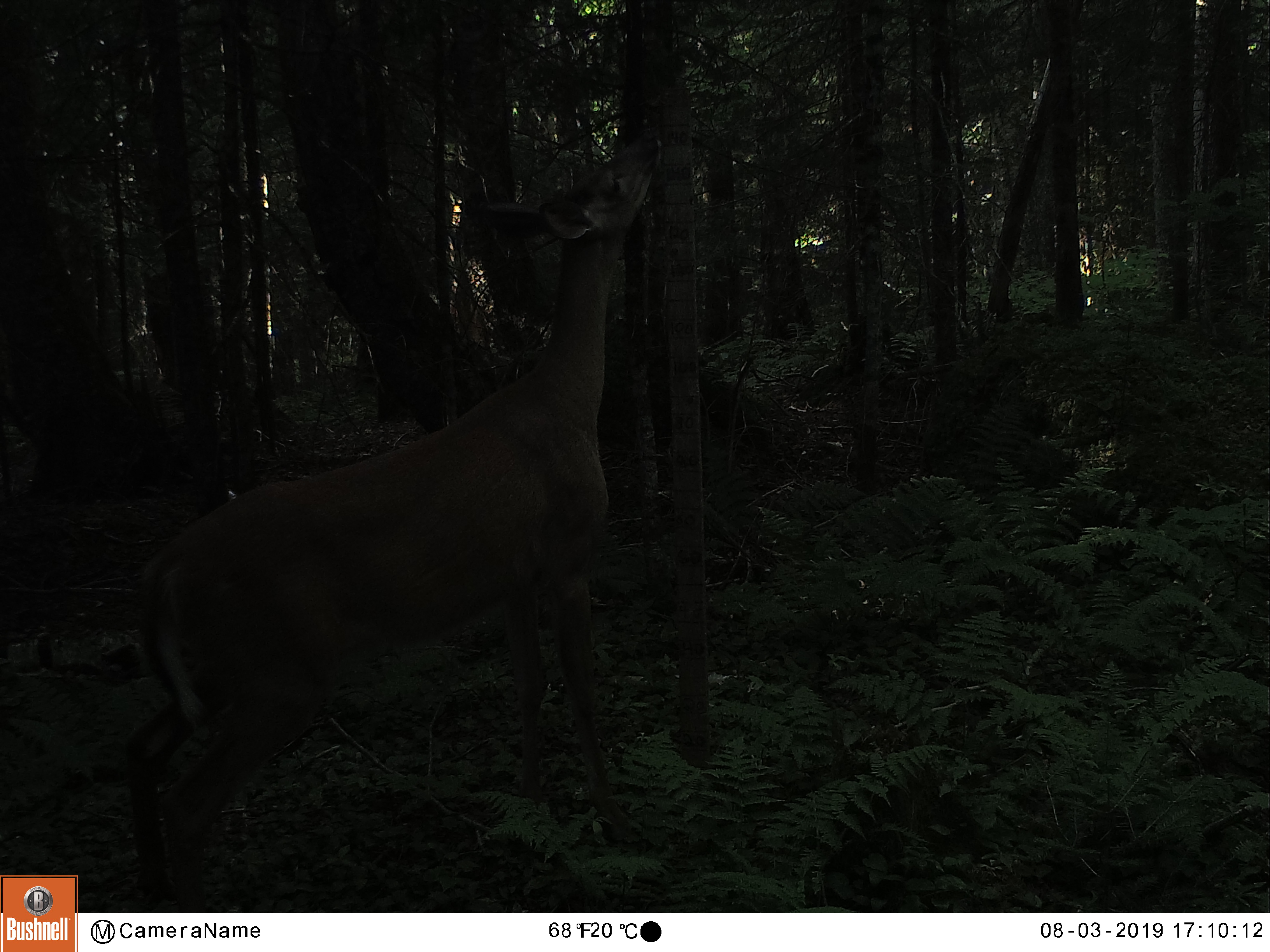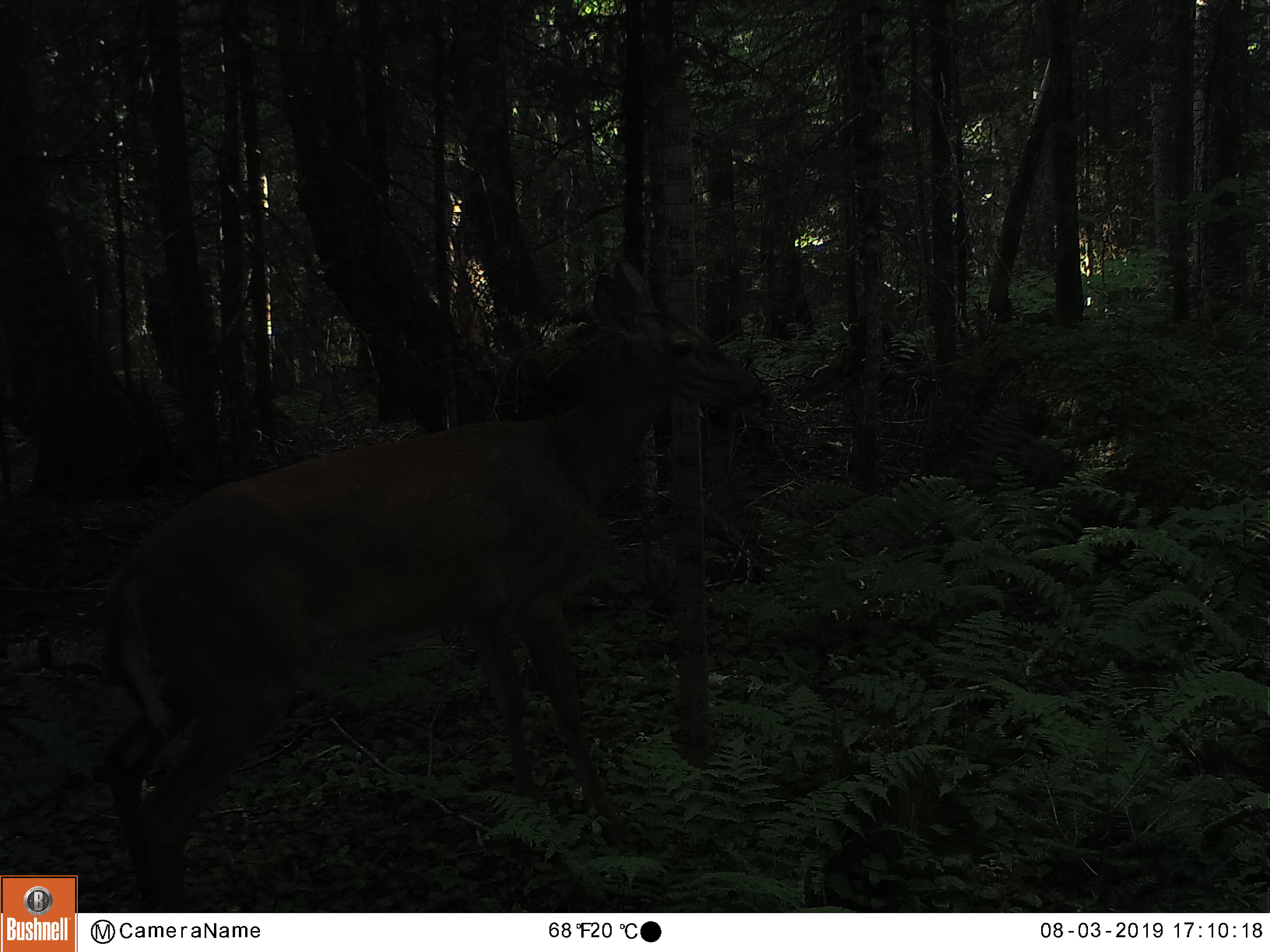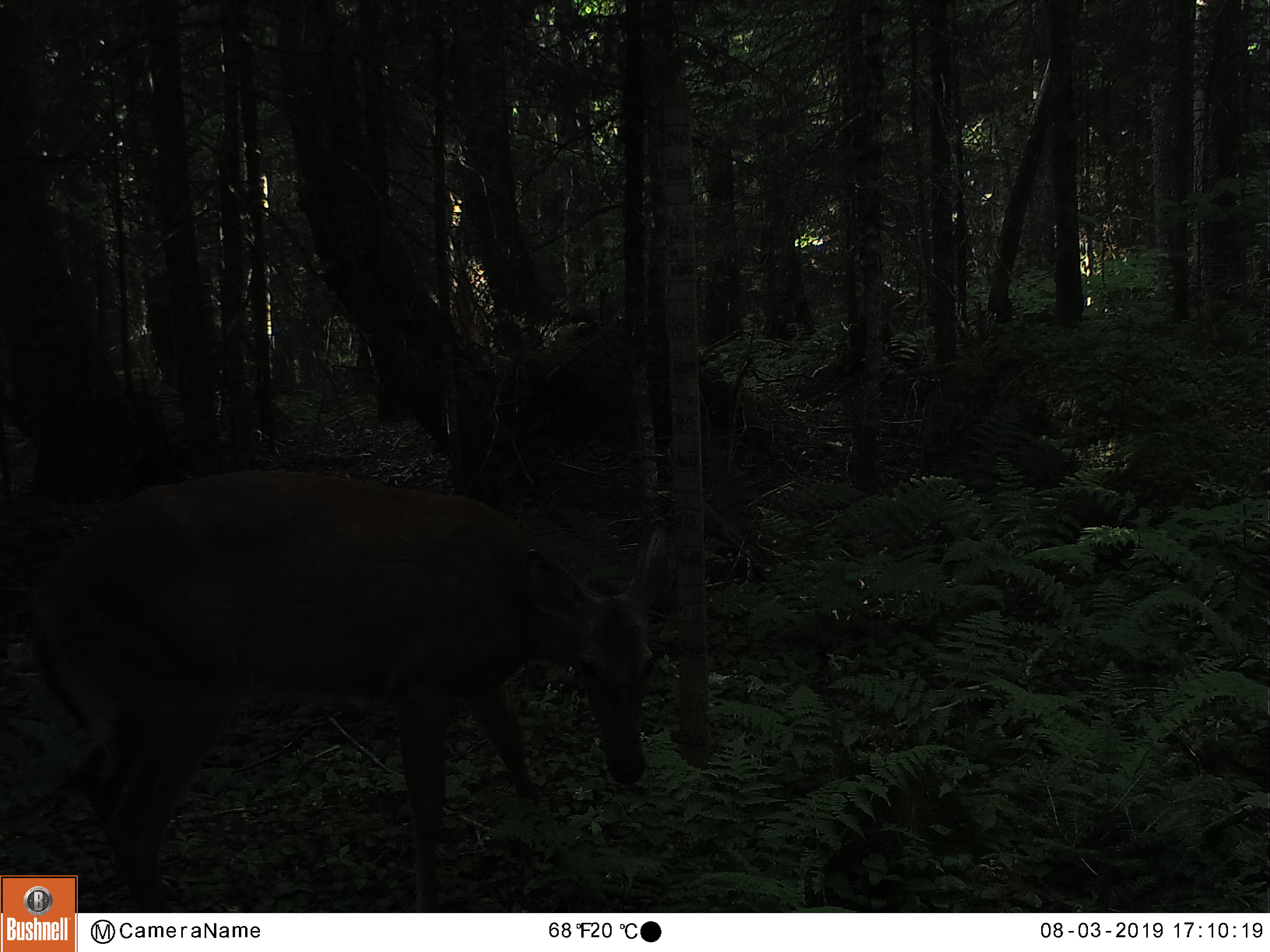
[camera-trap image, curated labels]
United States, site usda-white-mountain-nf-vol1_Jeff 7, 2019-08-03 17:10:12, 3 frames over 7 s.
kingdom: Animalia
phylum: Chordata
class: Mammalia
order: Artiodactyla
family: Cervidae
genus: Odocoileus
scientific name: Odocoileus virginianus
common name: white-tailed deer